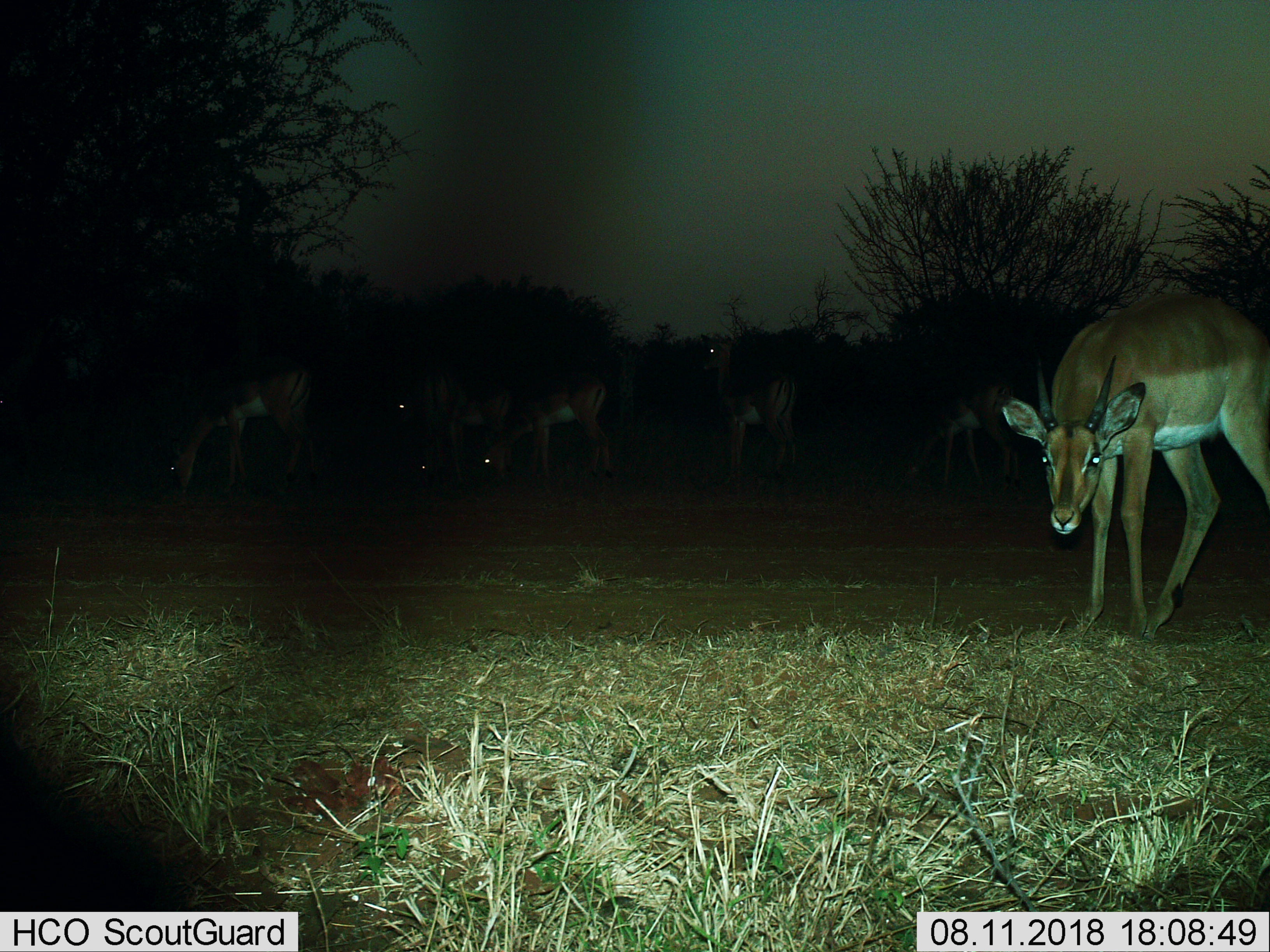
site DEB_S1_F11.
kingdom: Animalia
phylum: Chordata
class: Mammalia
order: Artiodactyla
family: Bovidae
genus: Aepyceros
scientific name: Aepyceros melampus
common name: impala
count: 7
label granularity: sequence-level